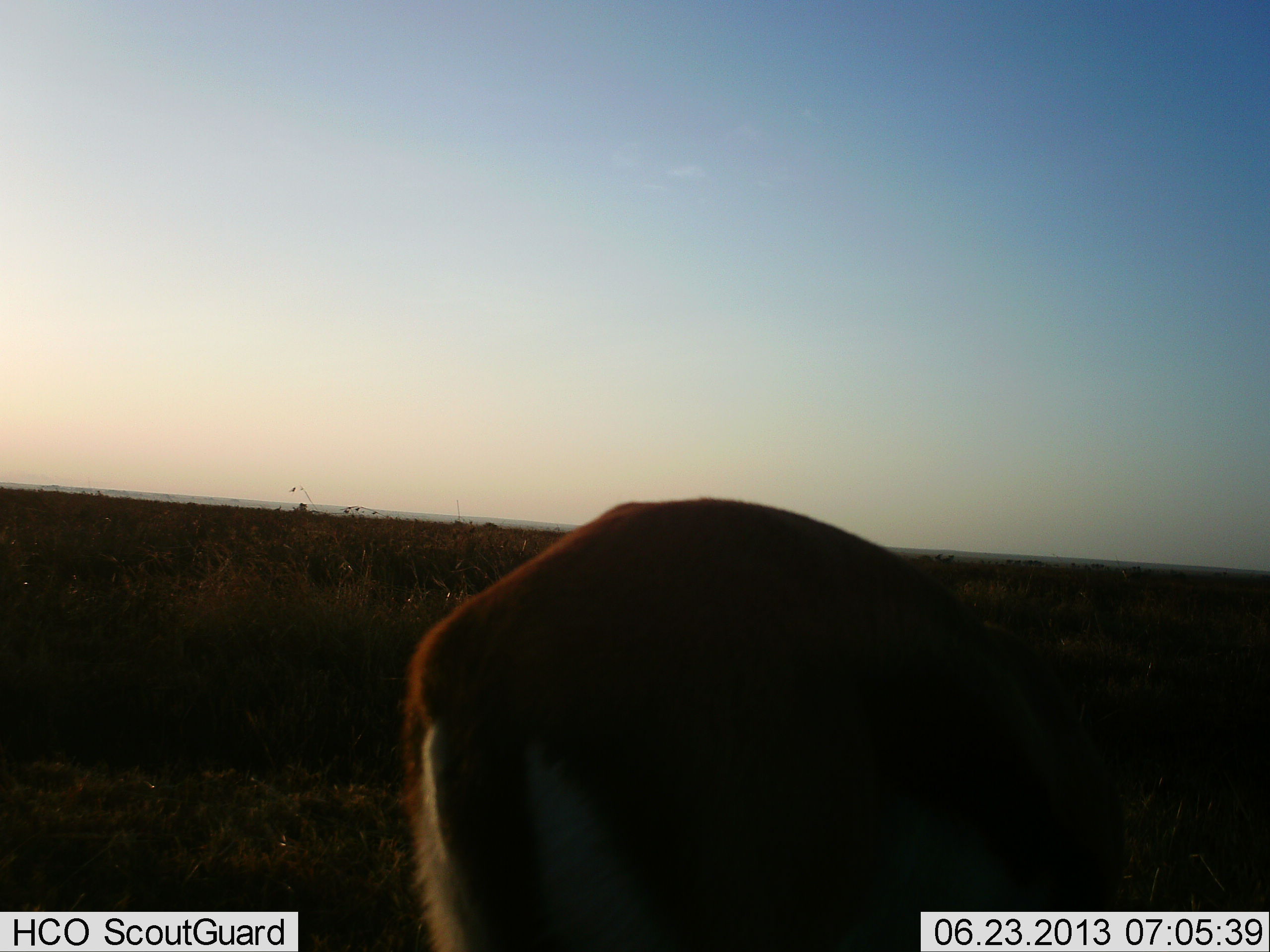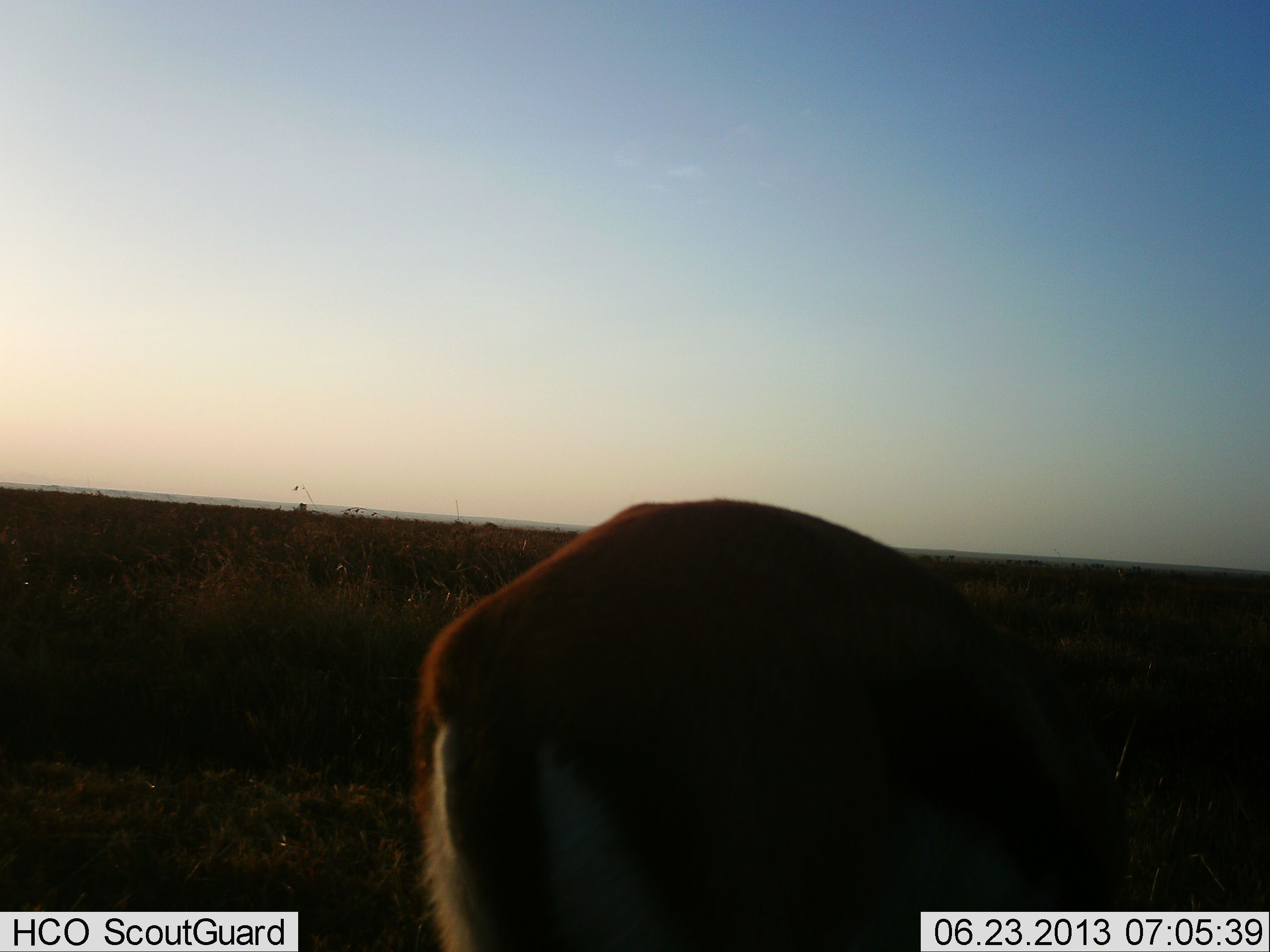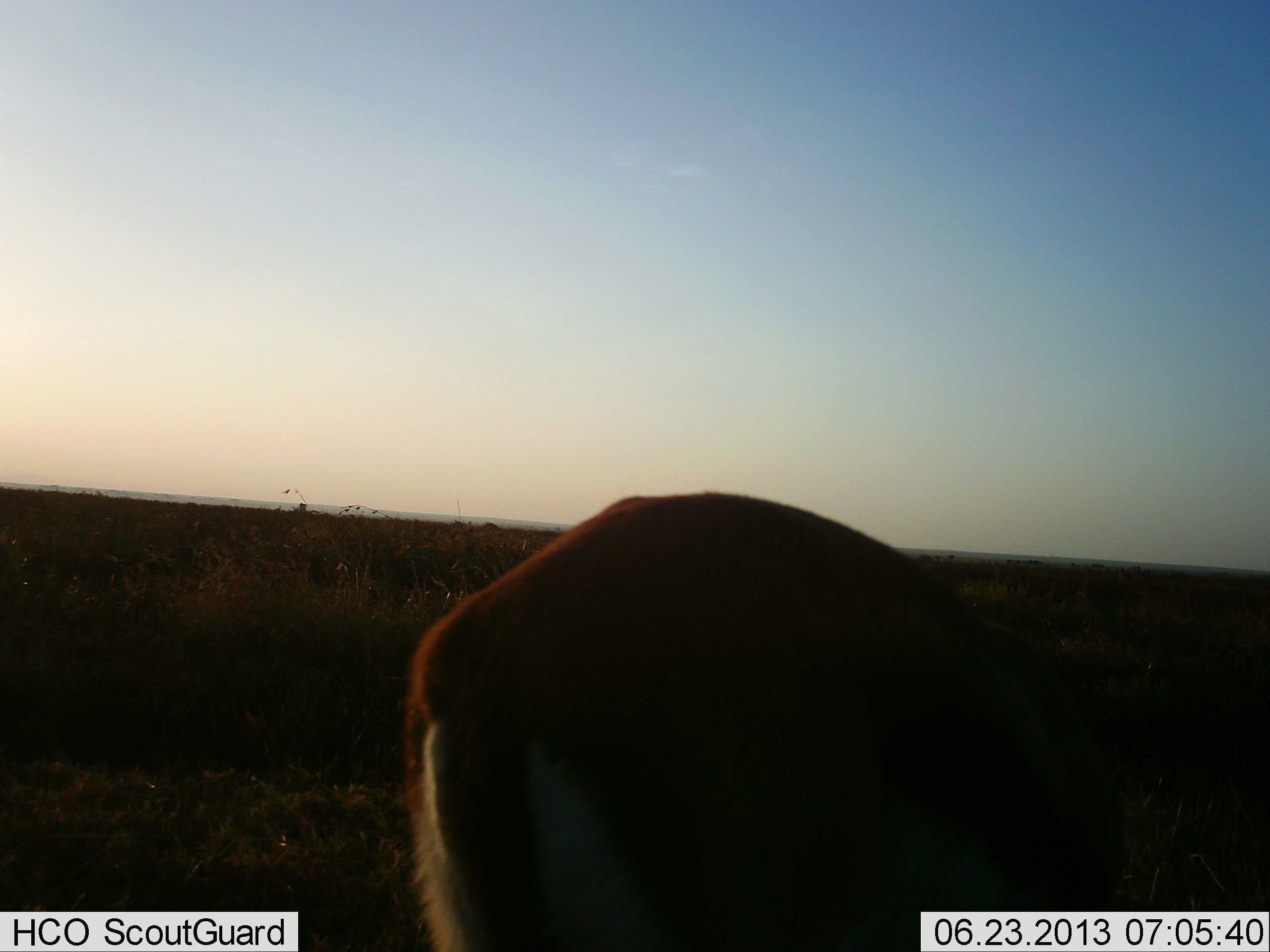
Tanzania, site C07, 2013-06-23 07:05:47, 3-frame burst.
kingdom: Animalia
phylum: Chordata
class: Mammalia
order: Artiodactyla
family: Bovidae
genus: Eudorcas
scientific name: Eudorcas thomsonii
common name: thomson's gazelle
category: gazellethomsons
Gazellethomsons (thomson's gazelle) (Eudorcas thomsonii), count 1. Behavior (volunteer vote fractions): standing 44%, resting 0%, moving 6%, interacting 0%. Young present (vote fraction): 0%. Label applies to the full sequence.